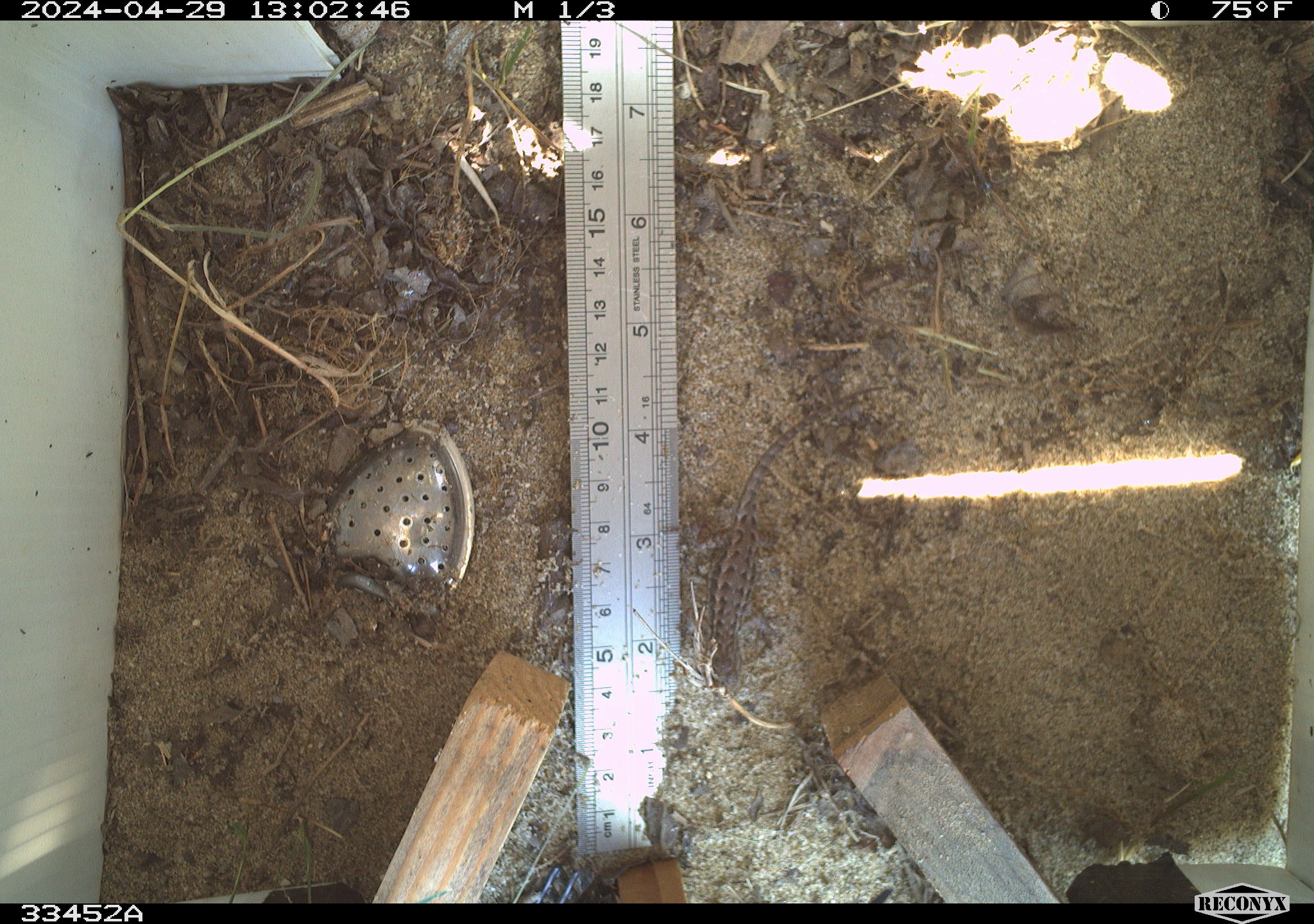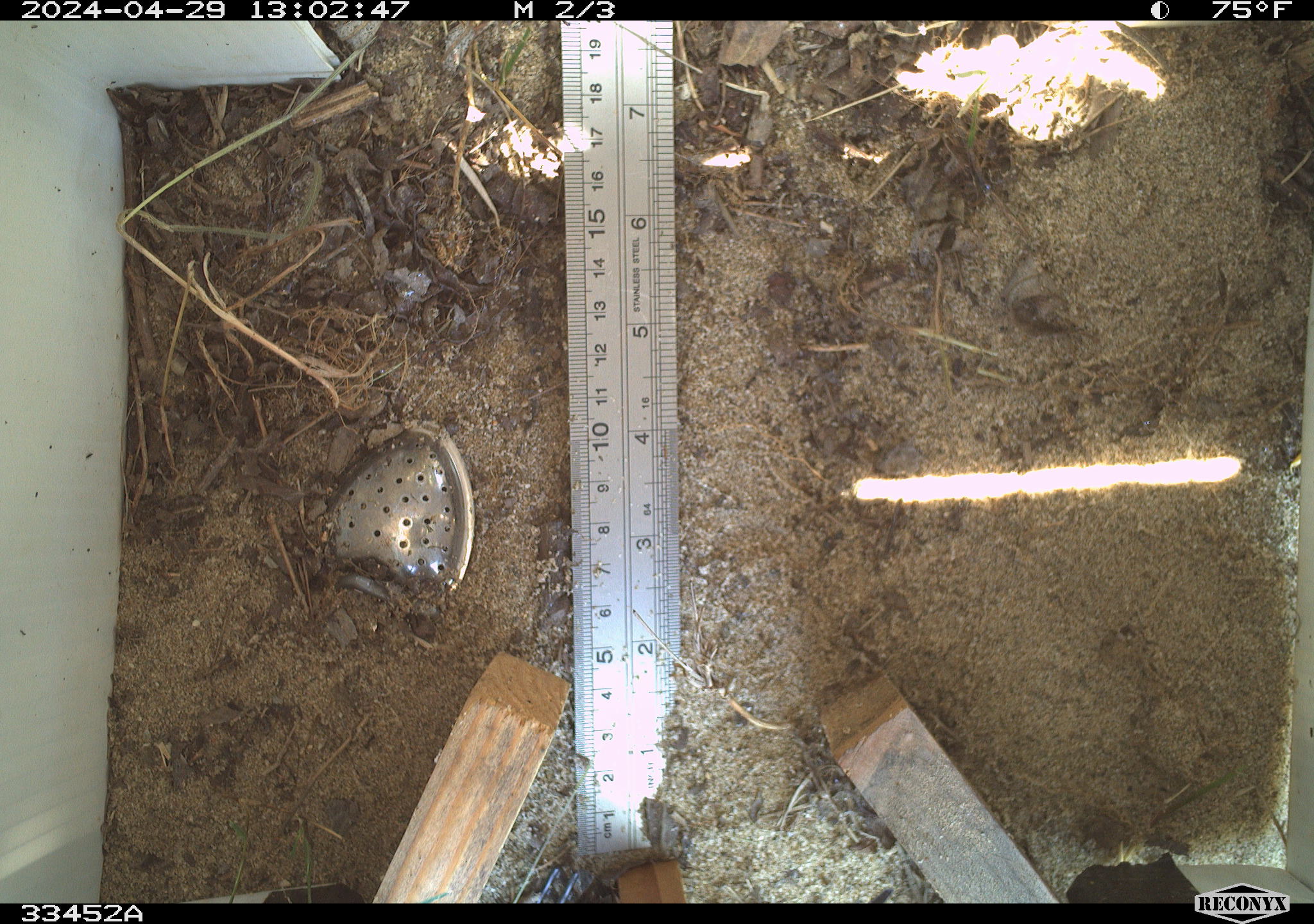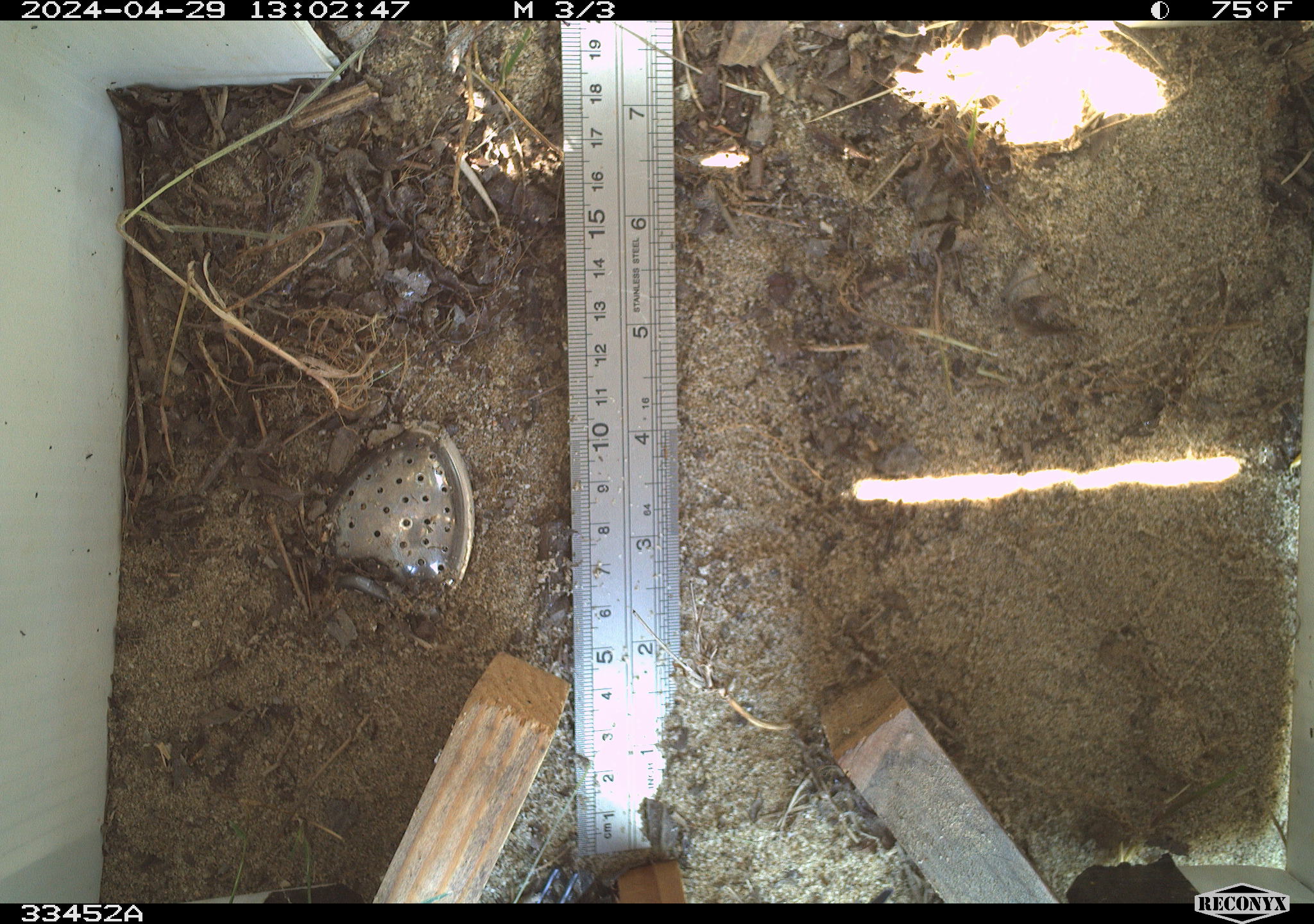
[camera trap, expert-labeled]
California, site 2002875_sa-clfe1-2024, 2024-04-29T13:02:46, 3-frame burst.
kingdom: Animalia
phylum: Chordata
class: Reptilia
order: Squamata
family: Phrynosomatidae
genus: Sceloporus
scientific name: Sceloporus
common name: spiny lizards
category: sceloporus species